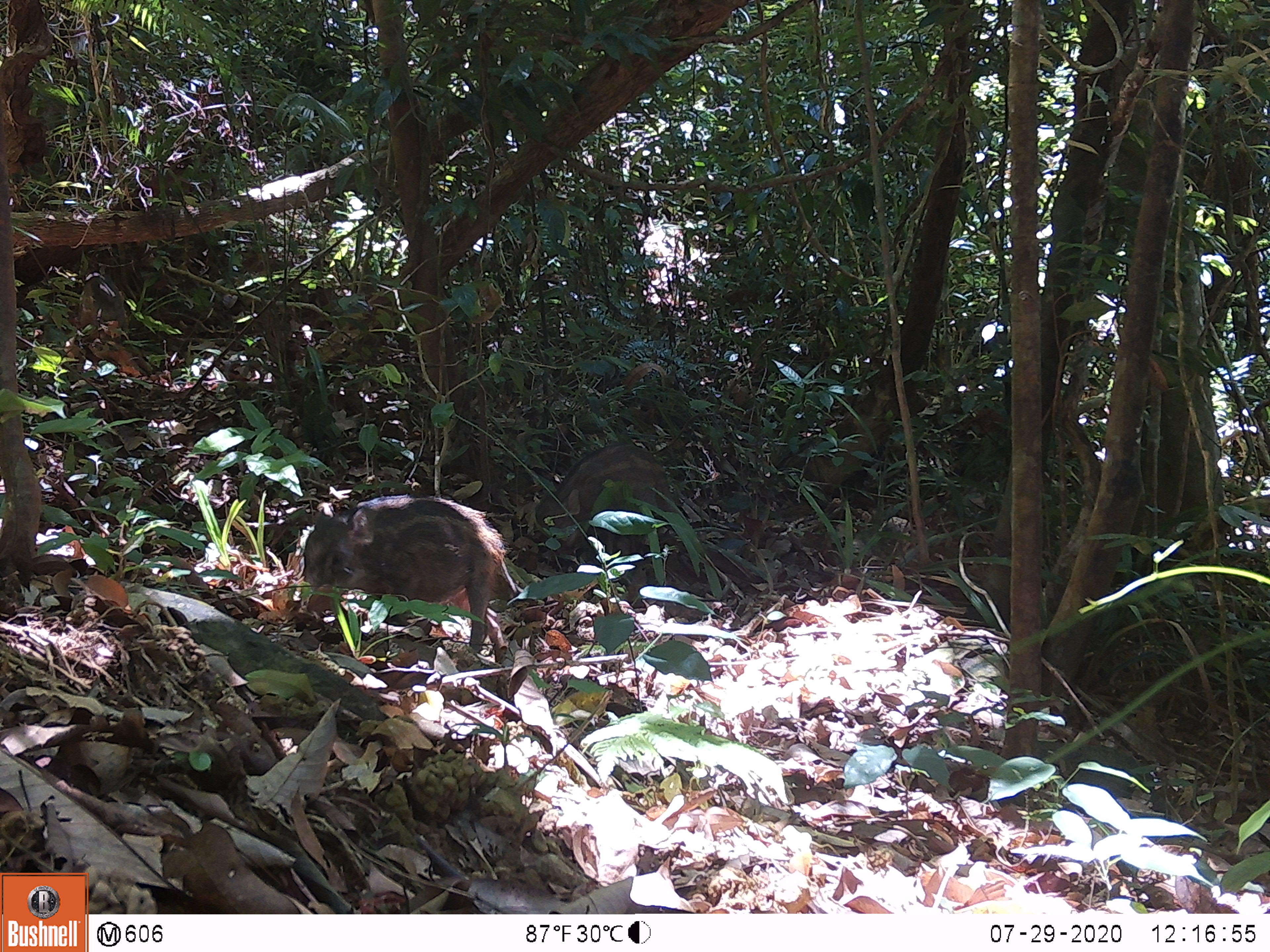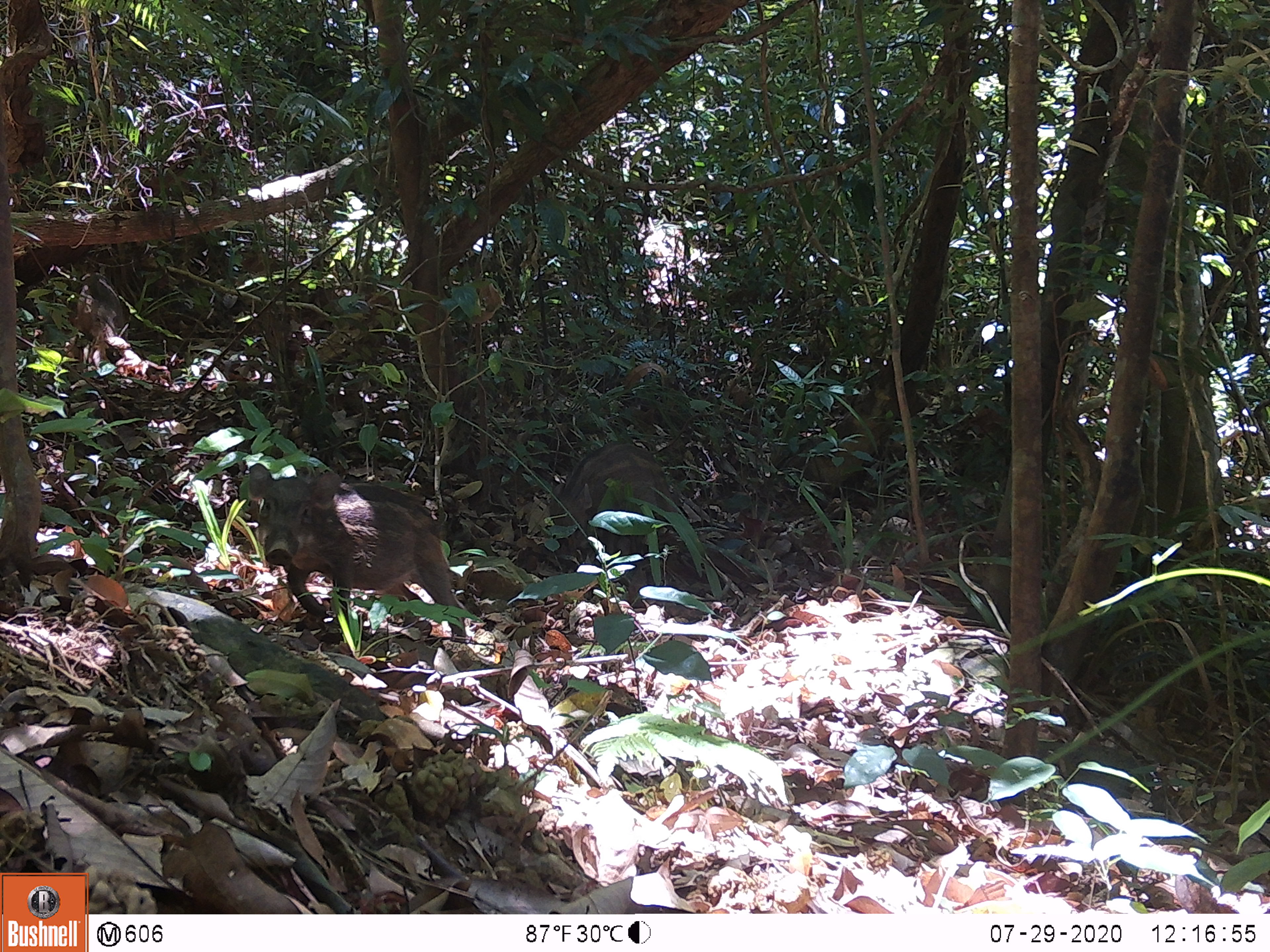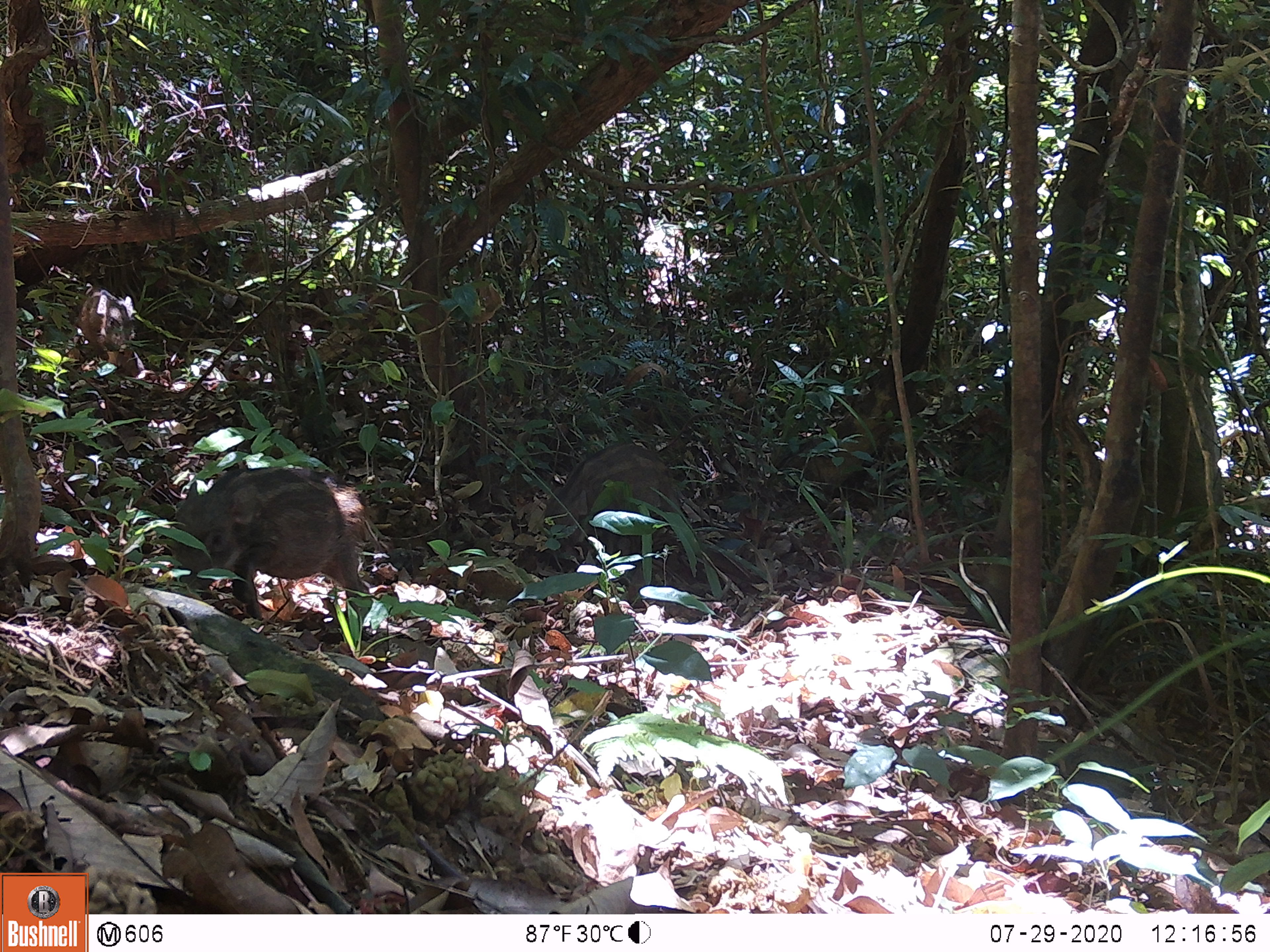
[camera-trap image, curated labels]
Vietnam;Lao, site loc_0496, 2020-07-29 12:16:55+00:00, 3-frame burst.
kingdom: Animalia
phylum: Chordata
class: Mammalia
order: Artiodactyla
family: Suidae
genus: Sus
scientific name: Sus scrofa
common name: eurasian wild pig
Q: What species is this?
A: Eurasian wild pig (Sus scrofa).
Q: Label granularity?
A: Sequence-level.